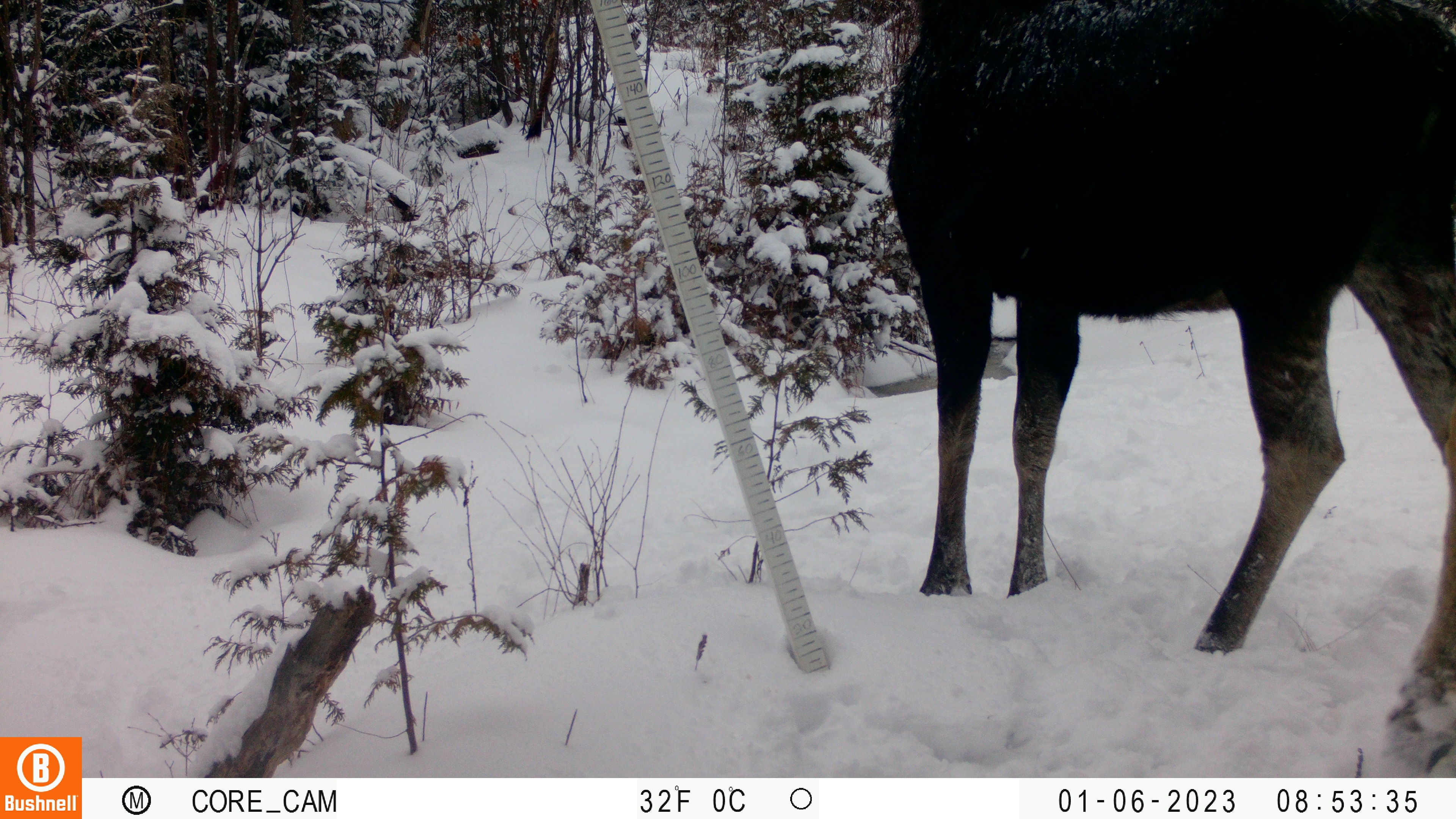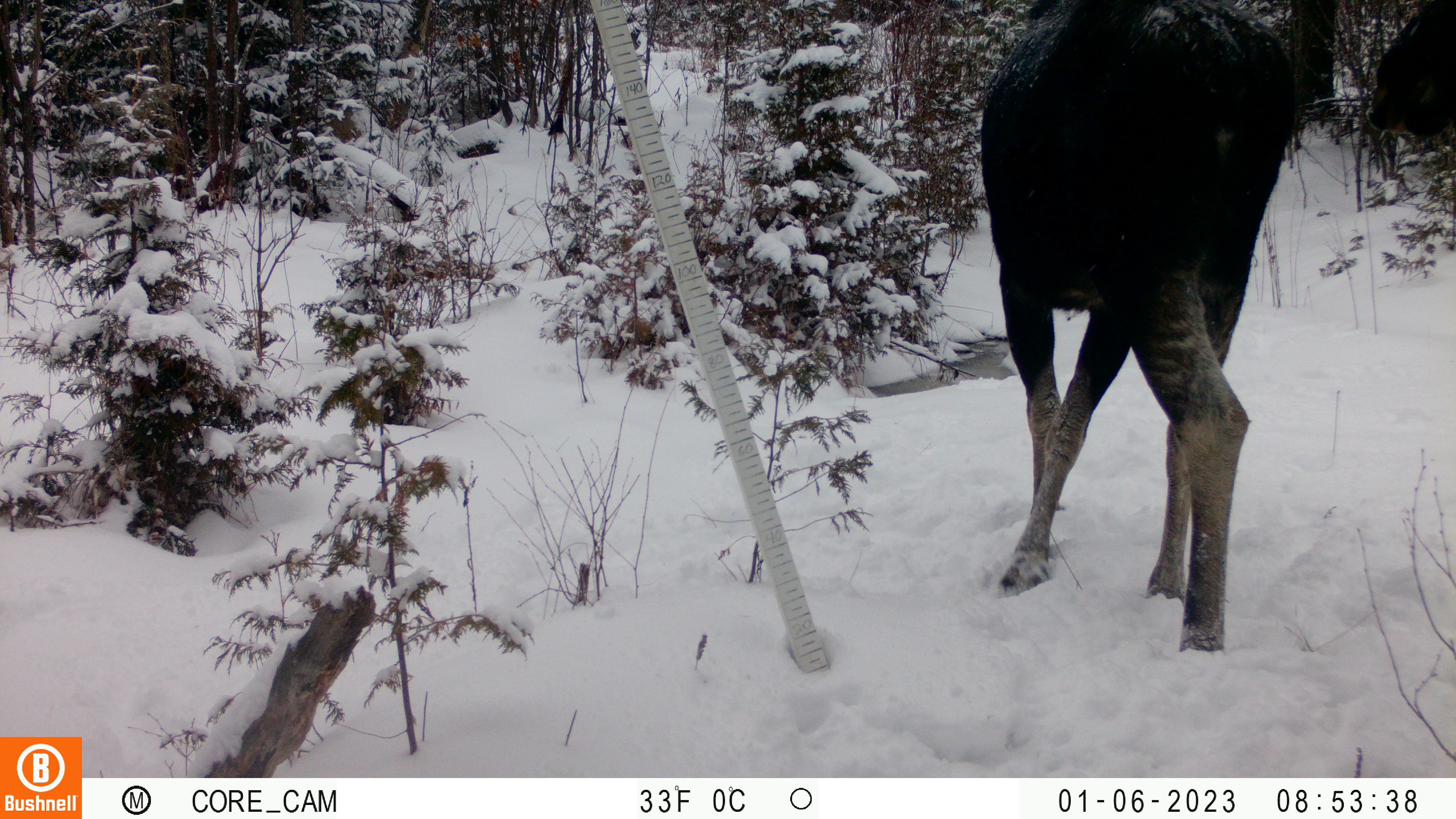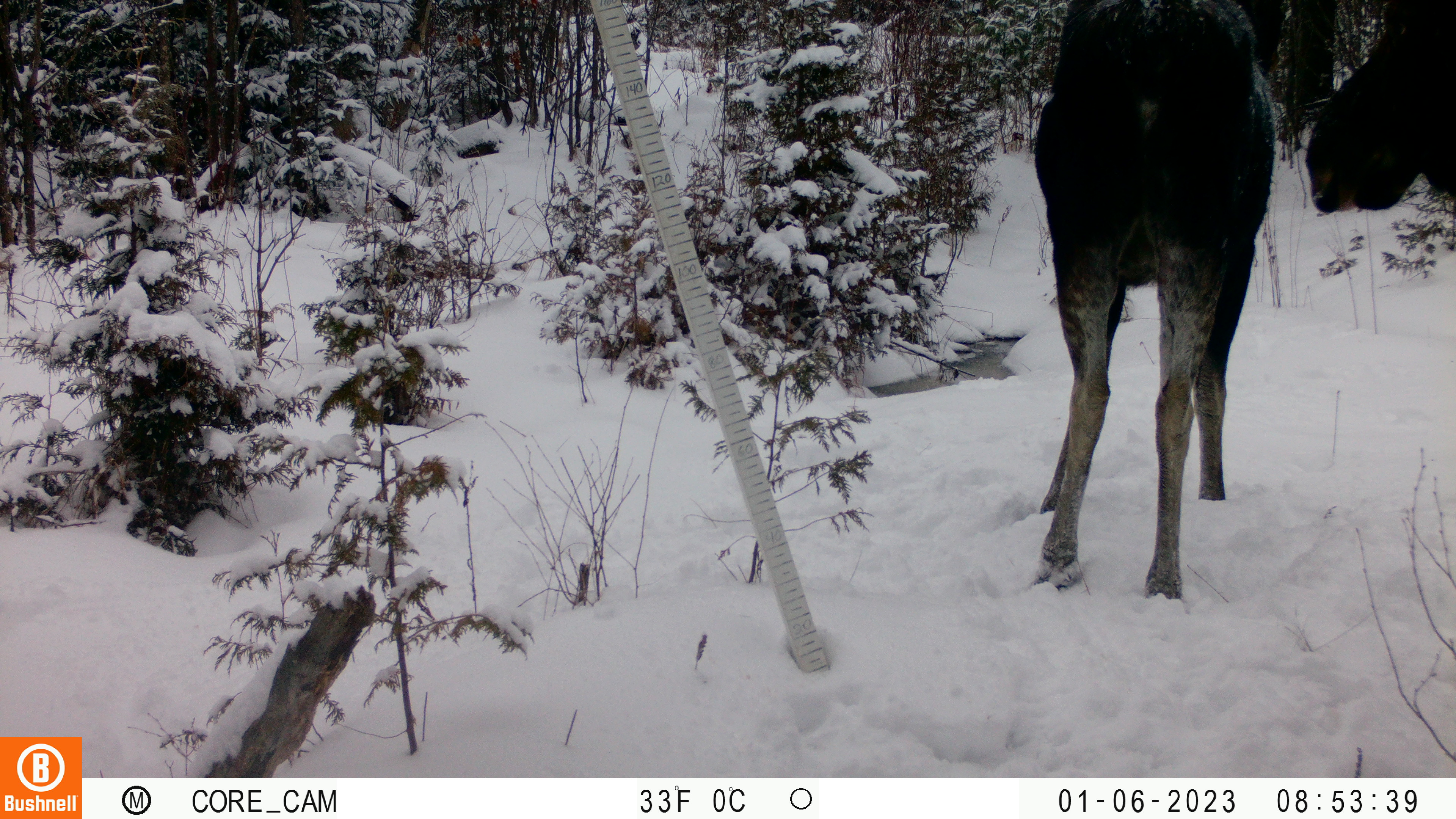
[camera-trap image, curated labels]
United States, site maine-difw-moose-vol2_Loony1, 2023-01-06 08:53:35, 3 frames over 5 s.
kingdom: Animalia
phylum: Chordata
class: Mammalia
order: Artiodactyla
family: Cervidae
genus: Alces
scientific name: Alces alces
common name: moose